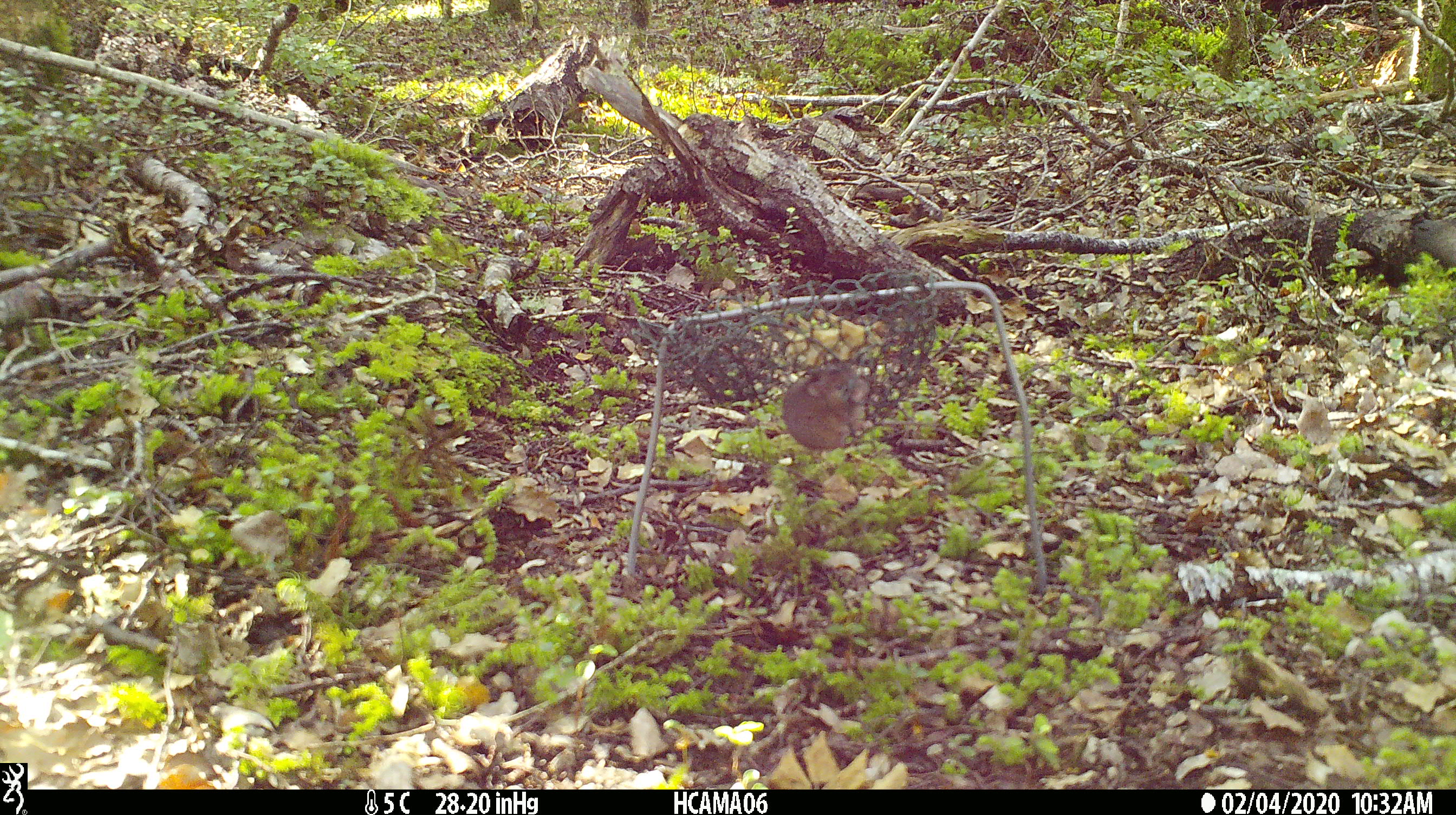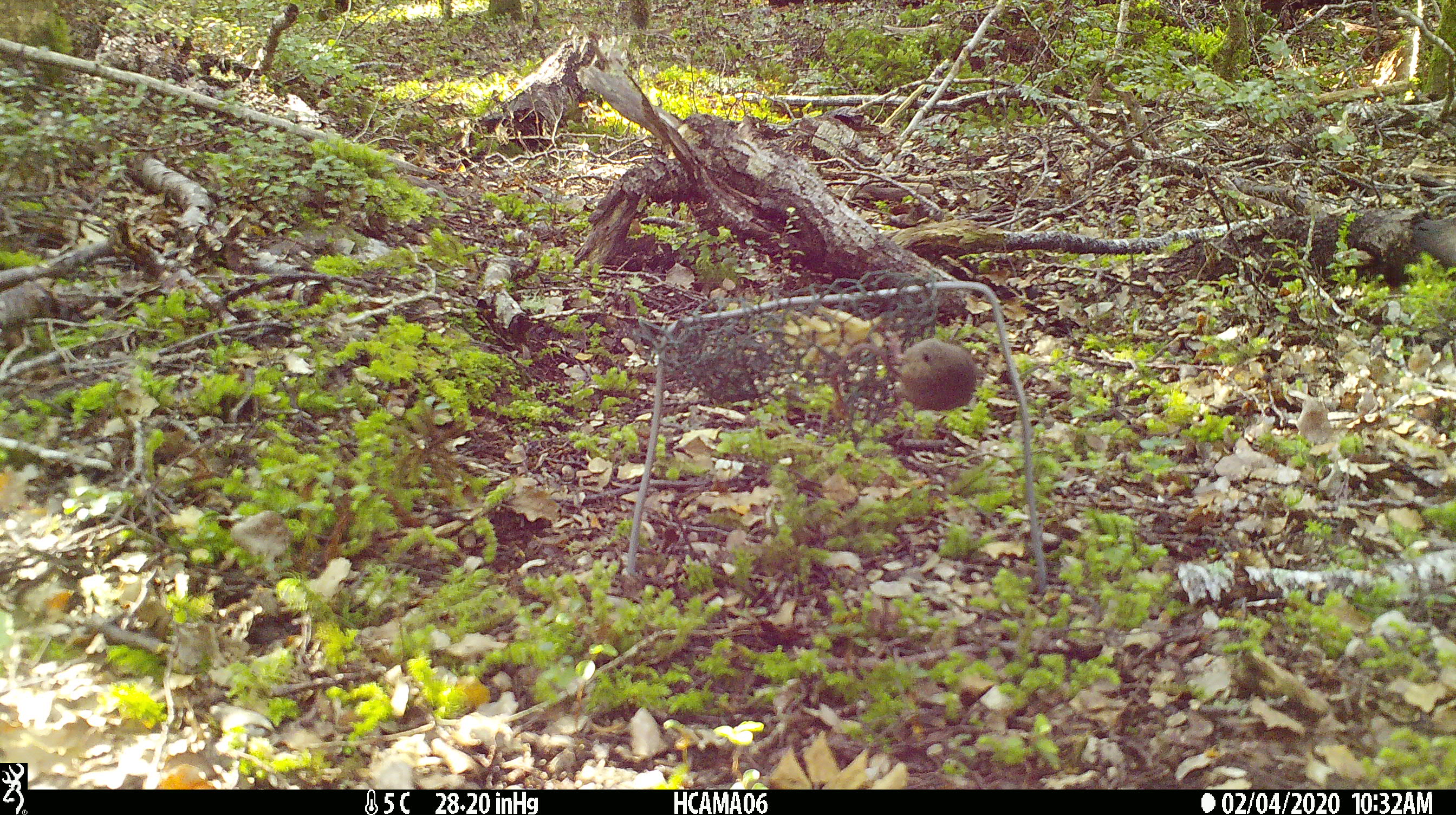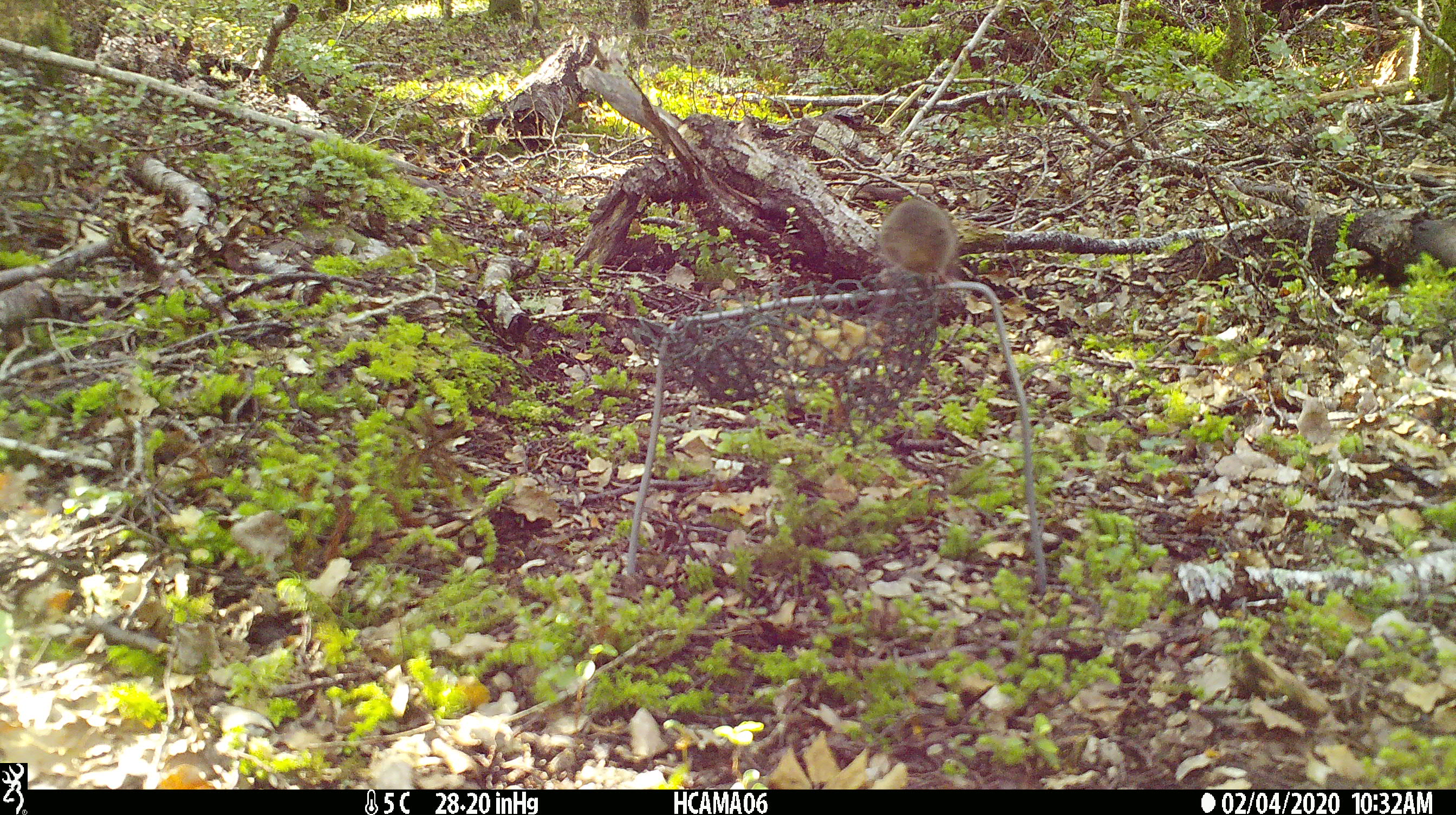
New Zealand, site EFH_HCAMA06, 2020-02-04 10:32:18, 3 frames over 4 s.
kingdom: Animalia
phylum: Chordata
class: Mammalia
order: Rodentia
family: Muridae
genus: Mus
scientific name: Mus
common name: mouse